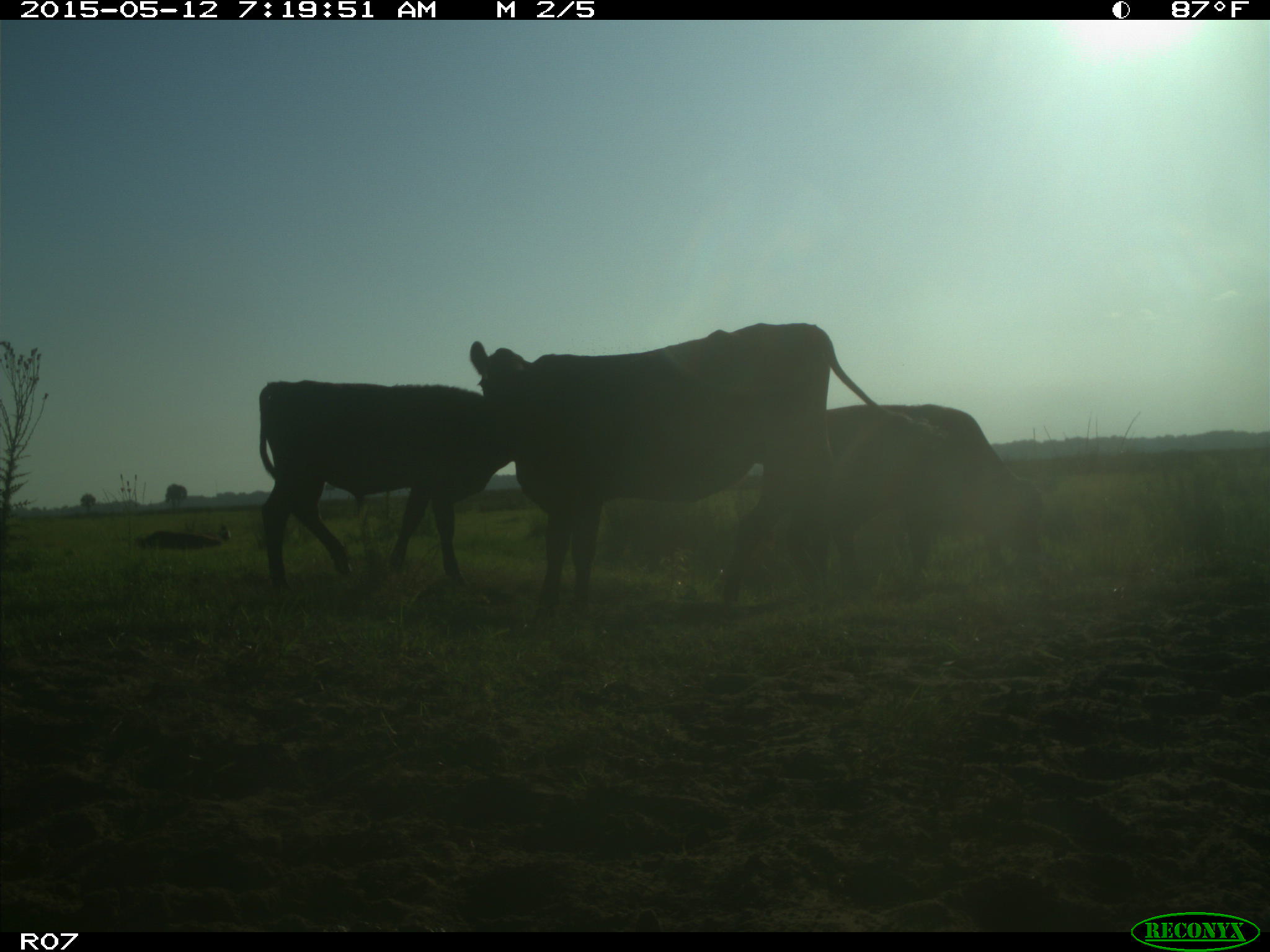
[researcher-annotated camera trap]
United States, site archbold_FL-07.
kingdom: Animalia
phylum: Chordata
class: Mammalia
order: Artiodactyla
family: Bovidae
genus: Bos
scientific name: Bos taurus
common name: domestic cow